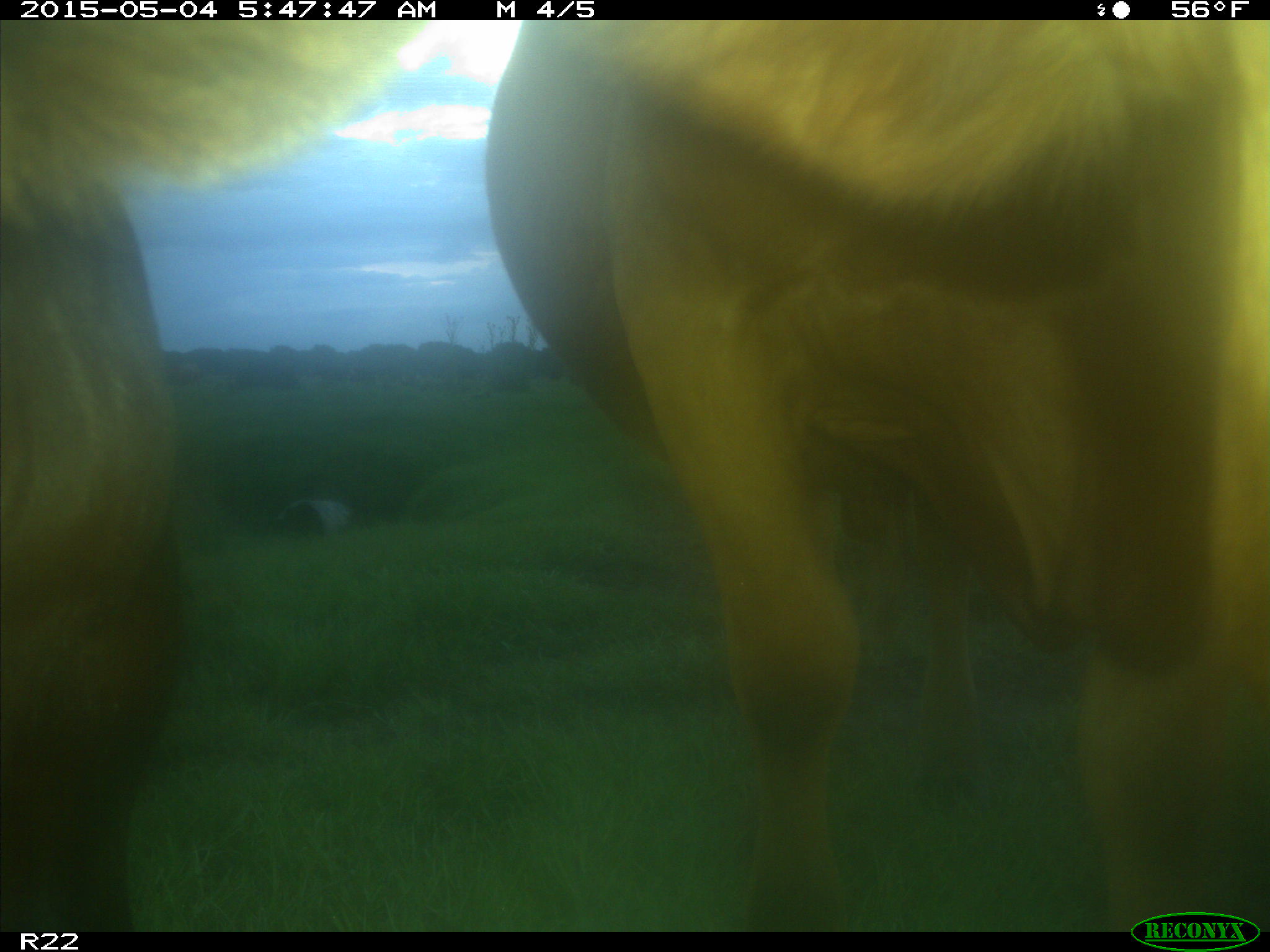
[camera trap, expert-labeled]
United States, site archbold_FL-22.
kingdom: Animalia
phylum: Chordata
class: Mammalia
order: Artiodactyla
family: Bovidae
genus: Bos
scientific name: Bos taurus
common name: domestic cow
Bos taurus (domestic cow).